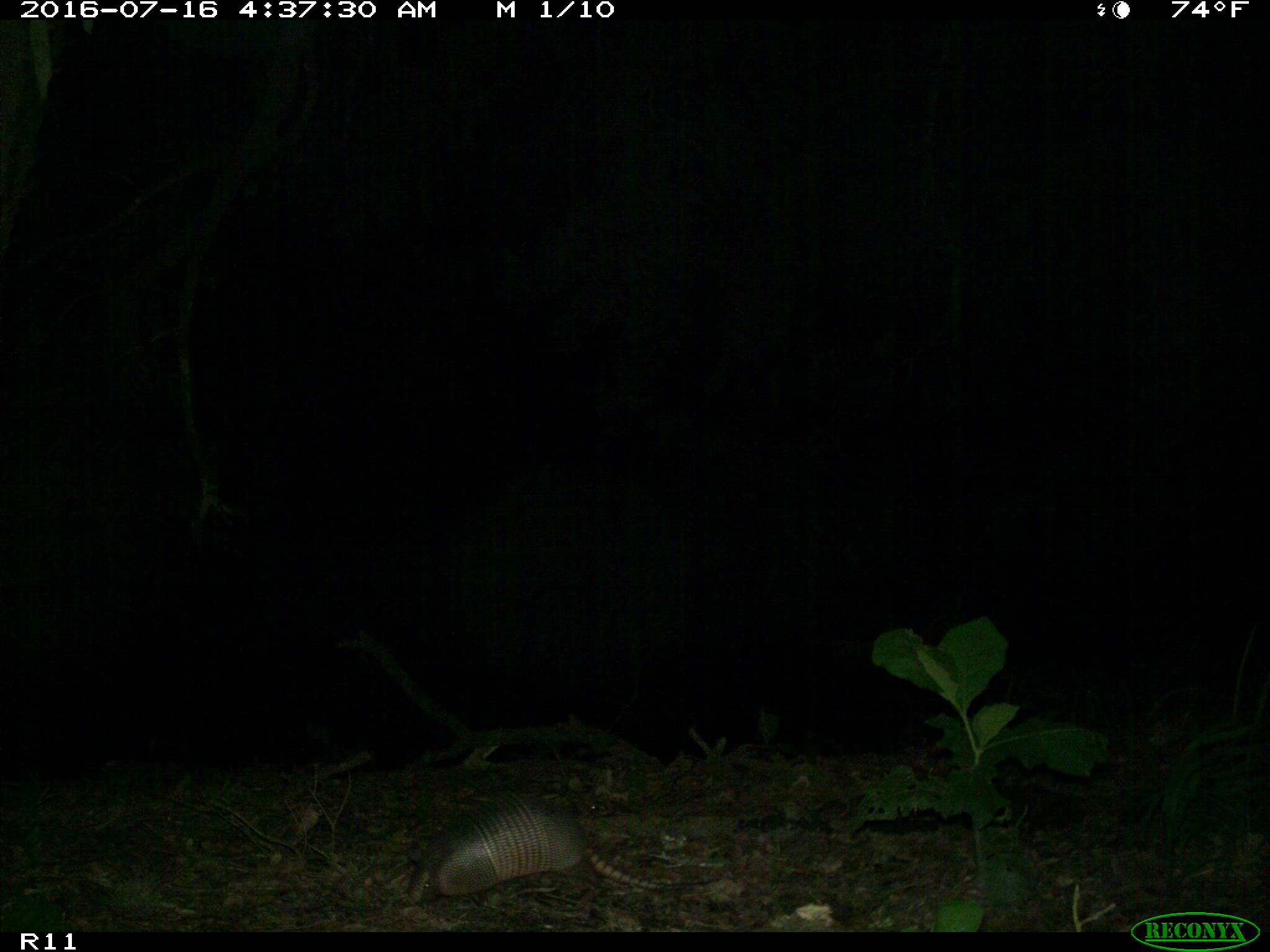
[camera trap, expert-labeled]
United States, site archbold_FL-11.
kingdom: Animalia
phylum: Chordata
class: Mammalia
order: Cingulata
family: Dasypodidae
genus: Dasypus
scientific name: Dasypus novemcinctus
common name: nine-banded armadillo